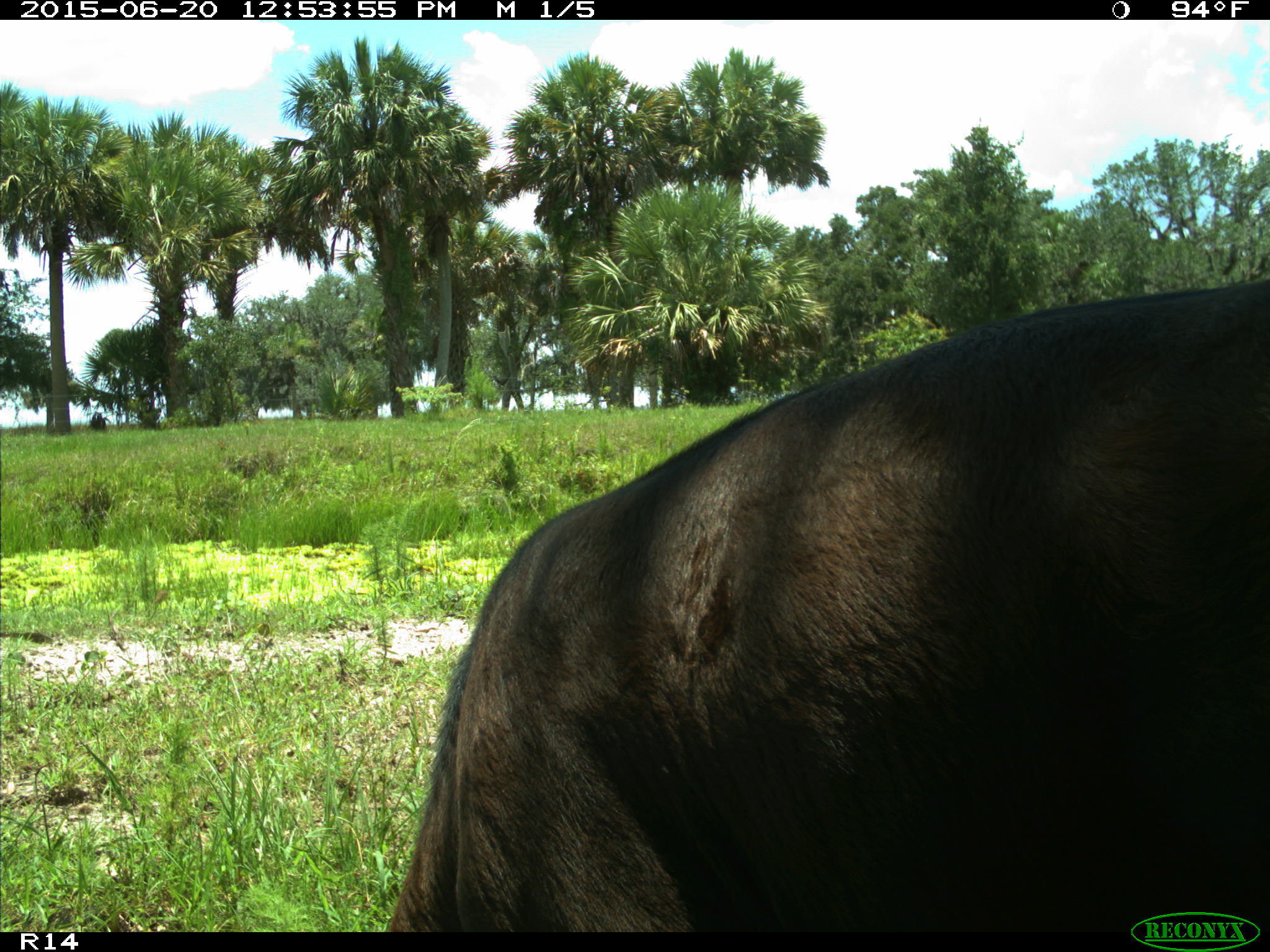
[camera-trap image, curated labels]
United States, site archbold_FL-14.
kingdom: Animalia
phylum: Chordata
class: Mammalia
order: Artiodactyla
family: Bovidae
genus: Bos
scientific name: Bos taurus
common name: domestic cow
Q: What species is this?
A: Bos taurus (domestic cow).